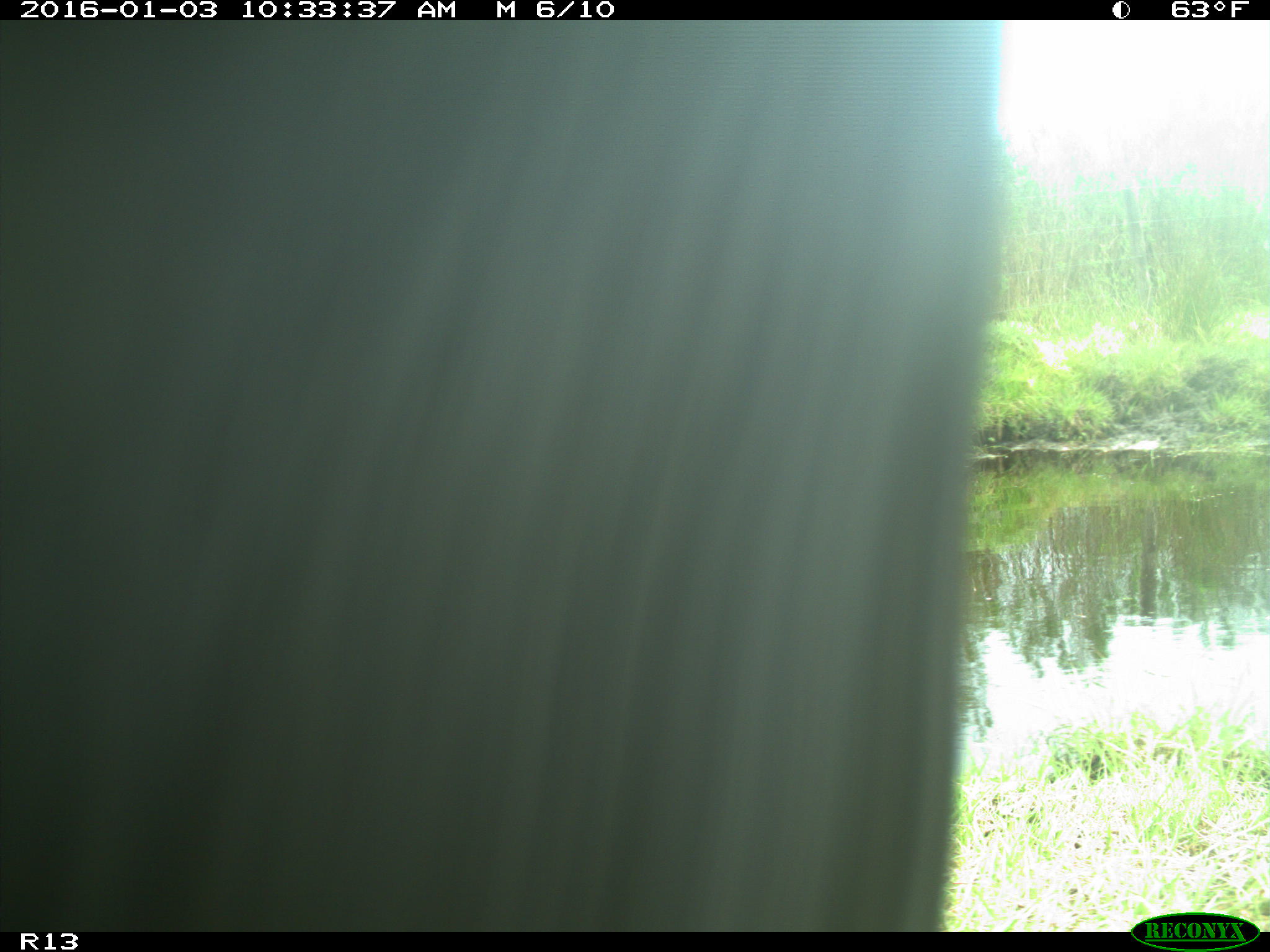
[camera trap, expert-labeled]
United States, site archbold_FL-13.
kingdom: Animalia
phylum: Chordata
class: Mammalia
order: Artiodactyla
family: Bovidae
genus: Bos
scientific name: Bos taurus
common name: domestic cow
Bos taurus (domestic cow).